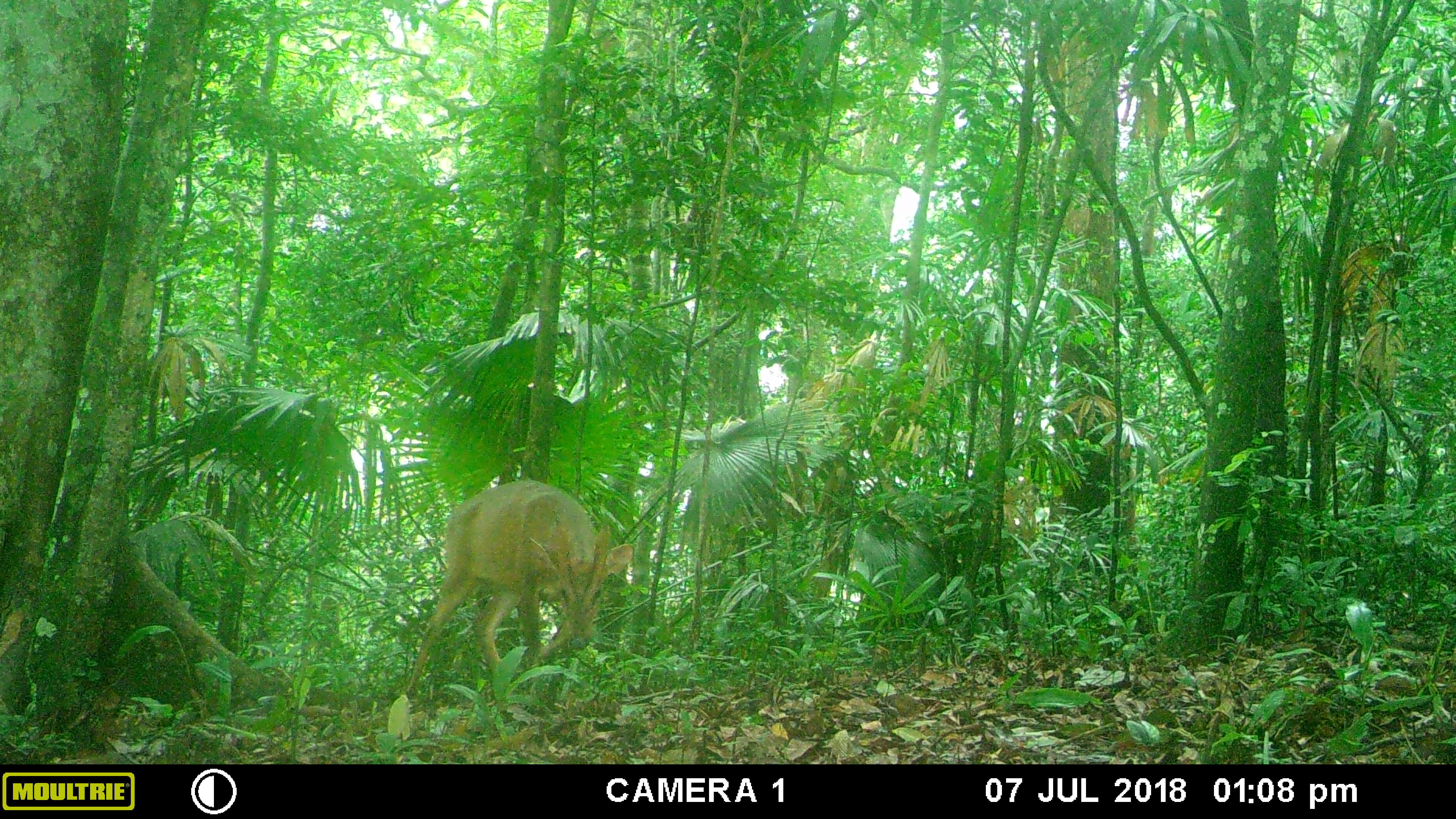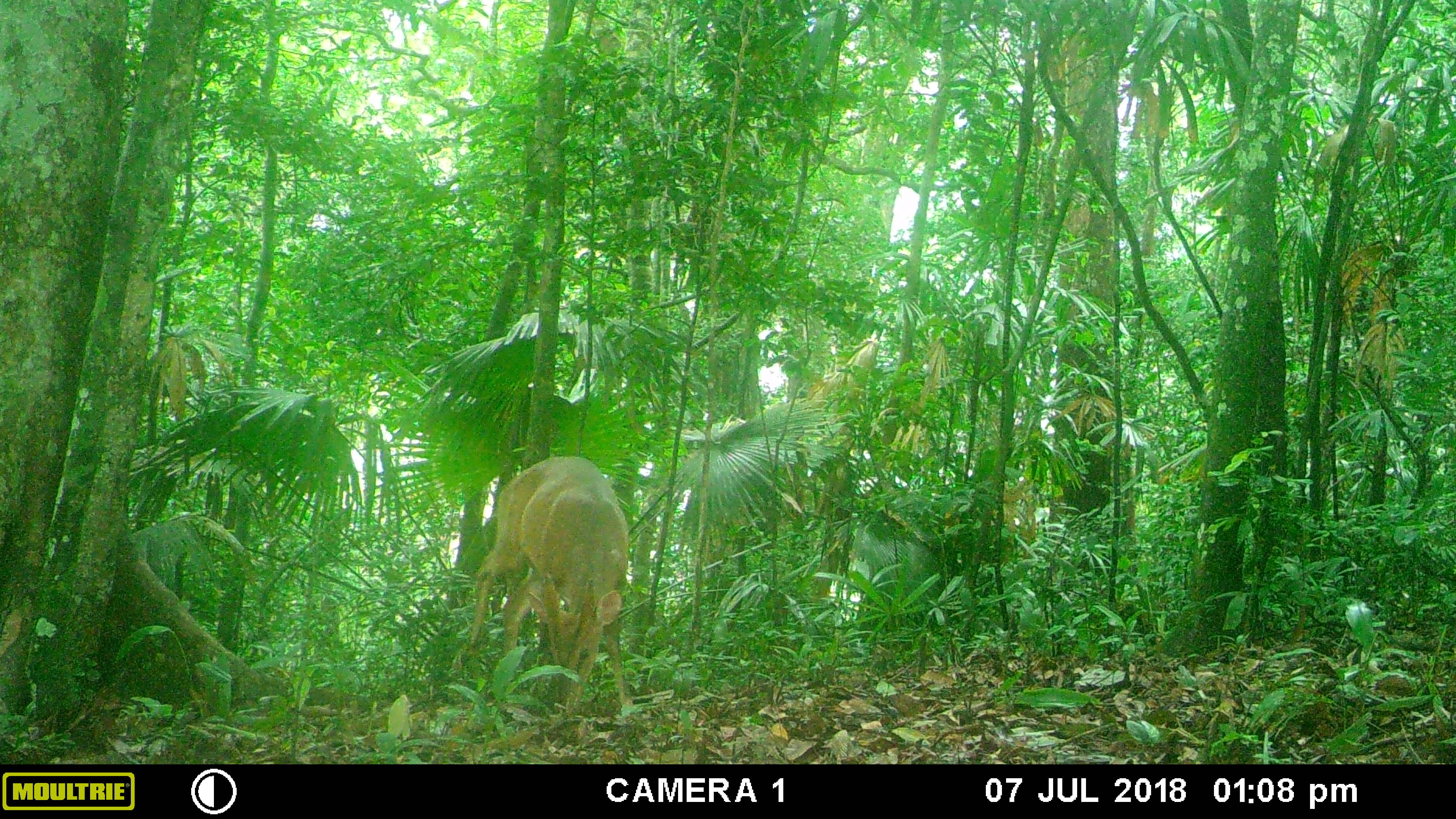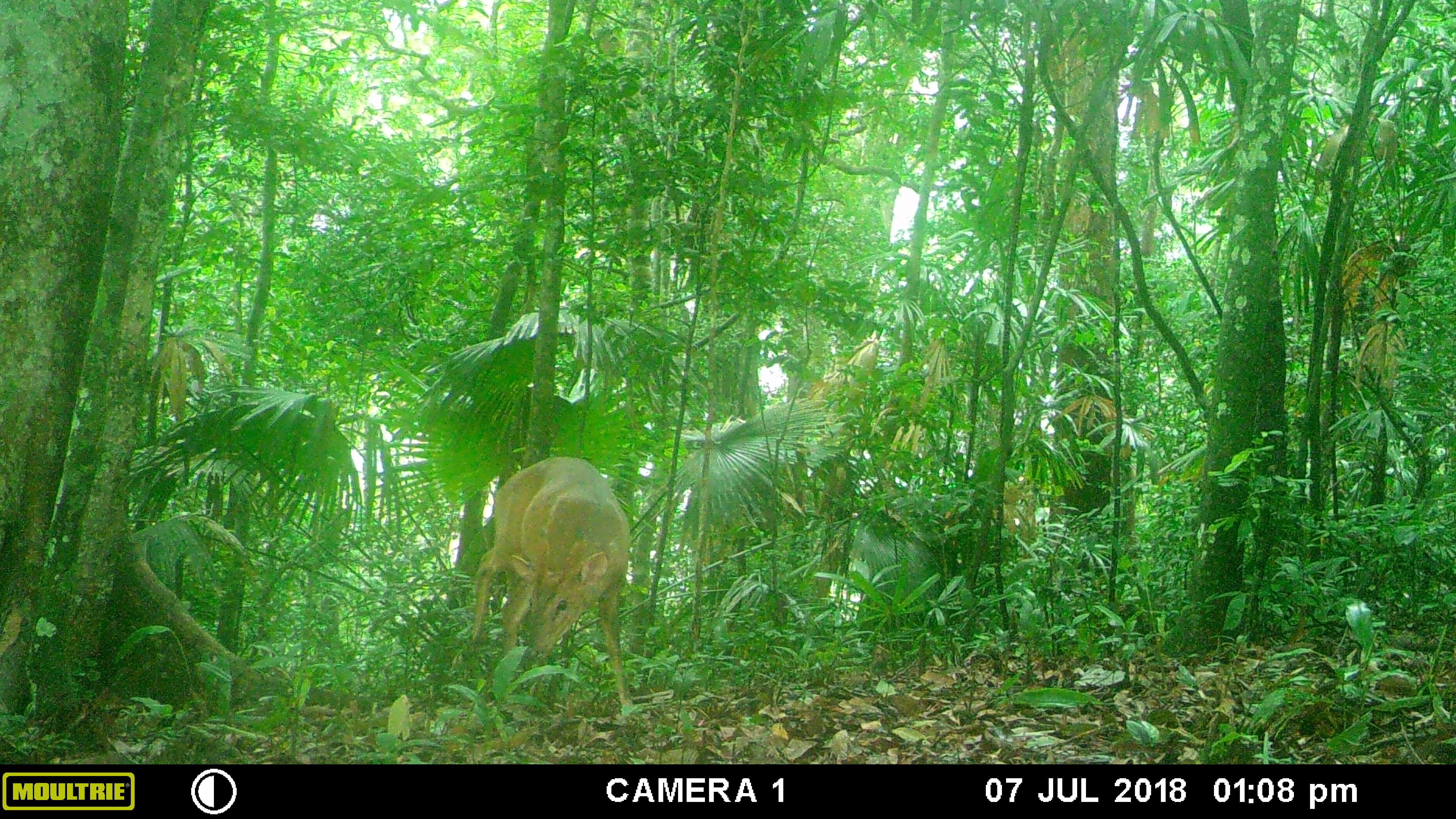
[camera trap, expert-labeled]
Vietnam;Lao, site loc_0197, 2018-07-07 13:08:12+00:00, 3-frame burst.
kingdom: Animalia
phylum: Chordata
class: Mammalia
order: Artiodactyla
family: Cervidae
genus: Muntiacus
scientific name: Muntiacus vuquangensis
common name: large-antlered muntjac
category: large antlered muntjac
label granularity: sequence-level